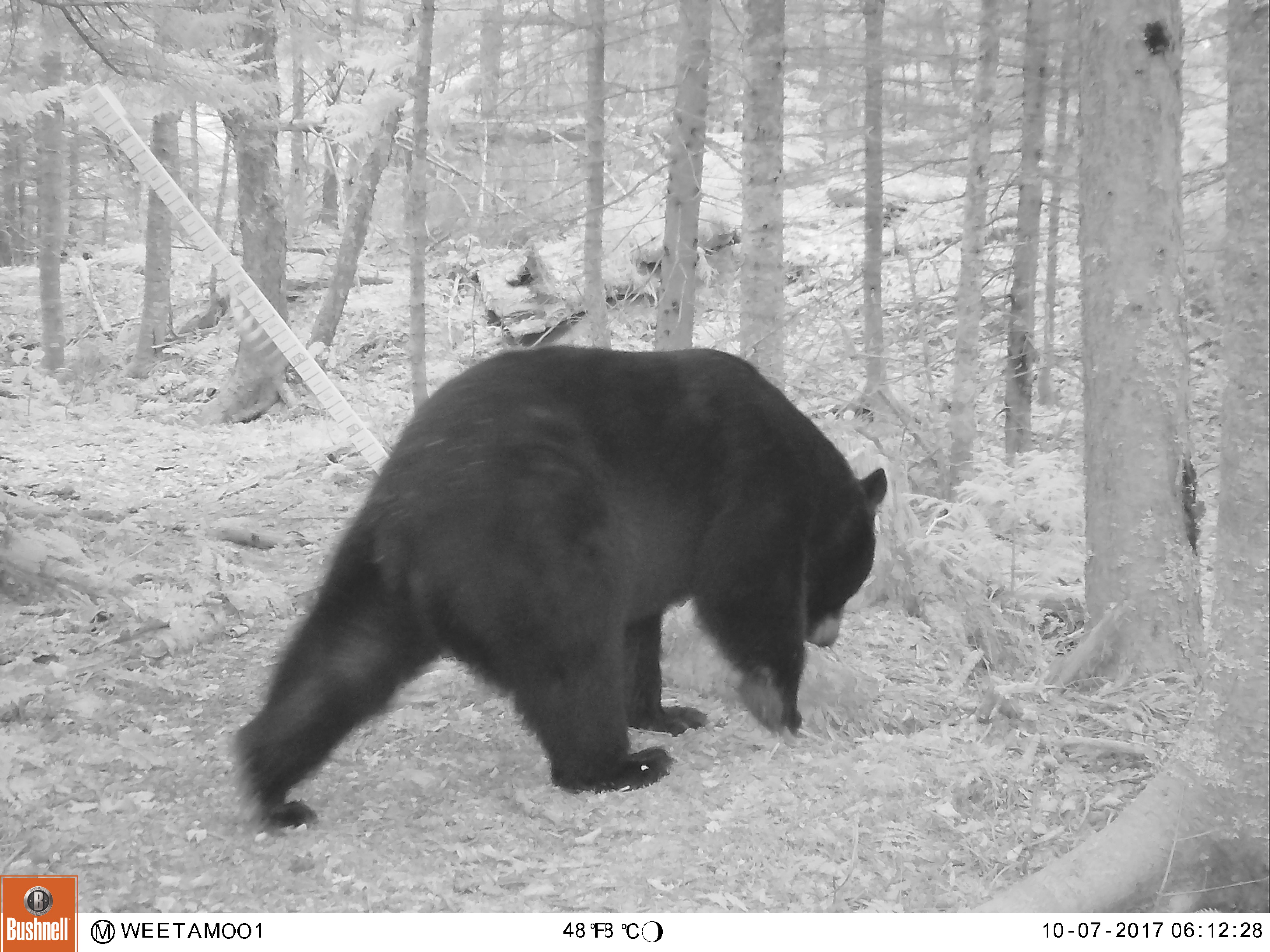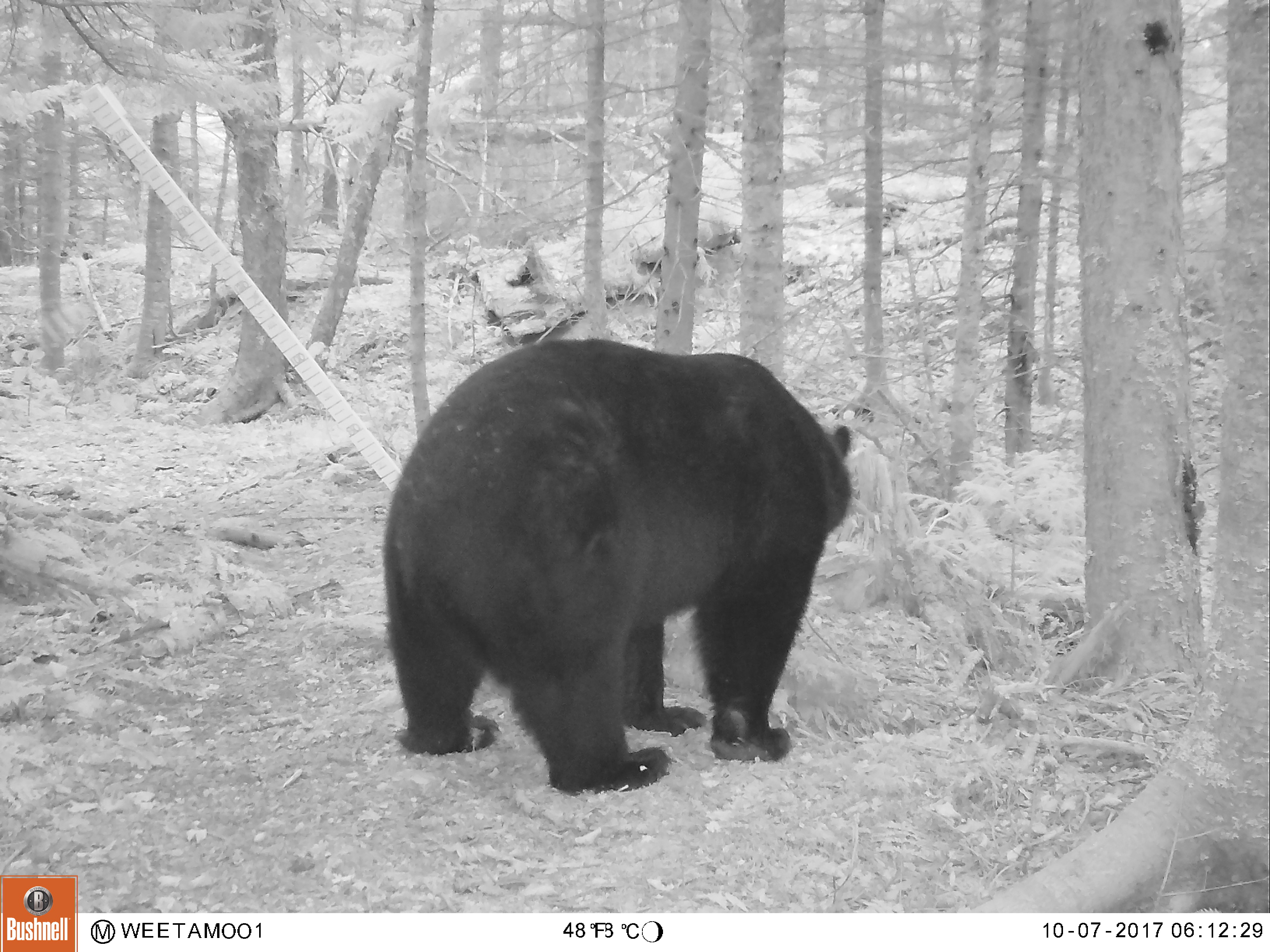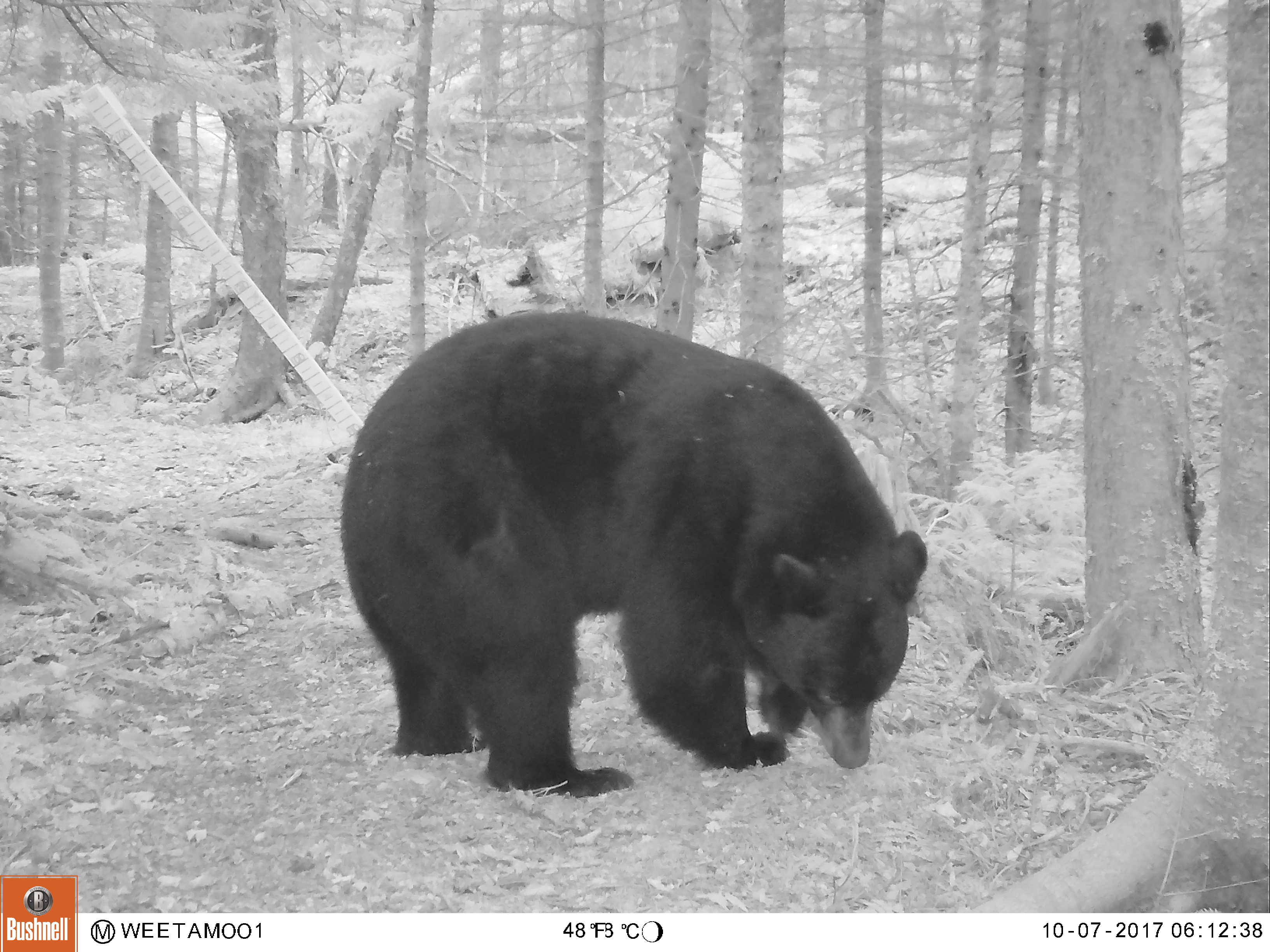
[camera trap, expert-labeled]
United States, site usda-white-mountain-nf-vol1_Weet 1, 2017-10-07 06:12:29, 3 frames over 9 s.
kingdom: Animalia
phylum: Chordata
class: Mammalia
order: Carnivora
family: Ursidae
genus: Ursus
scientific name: Ursus americanus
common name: black bear